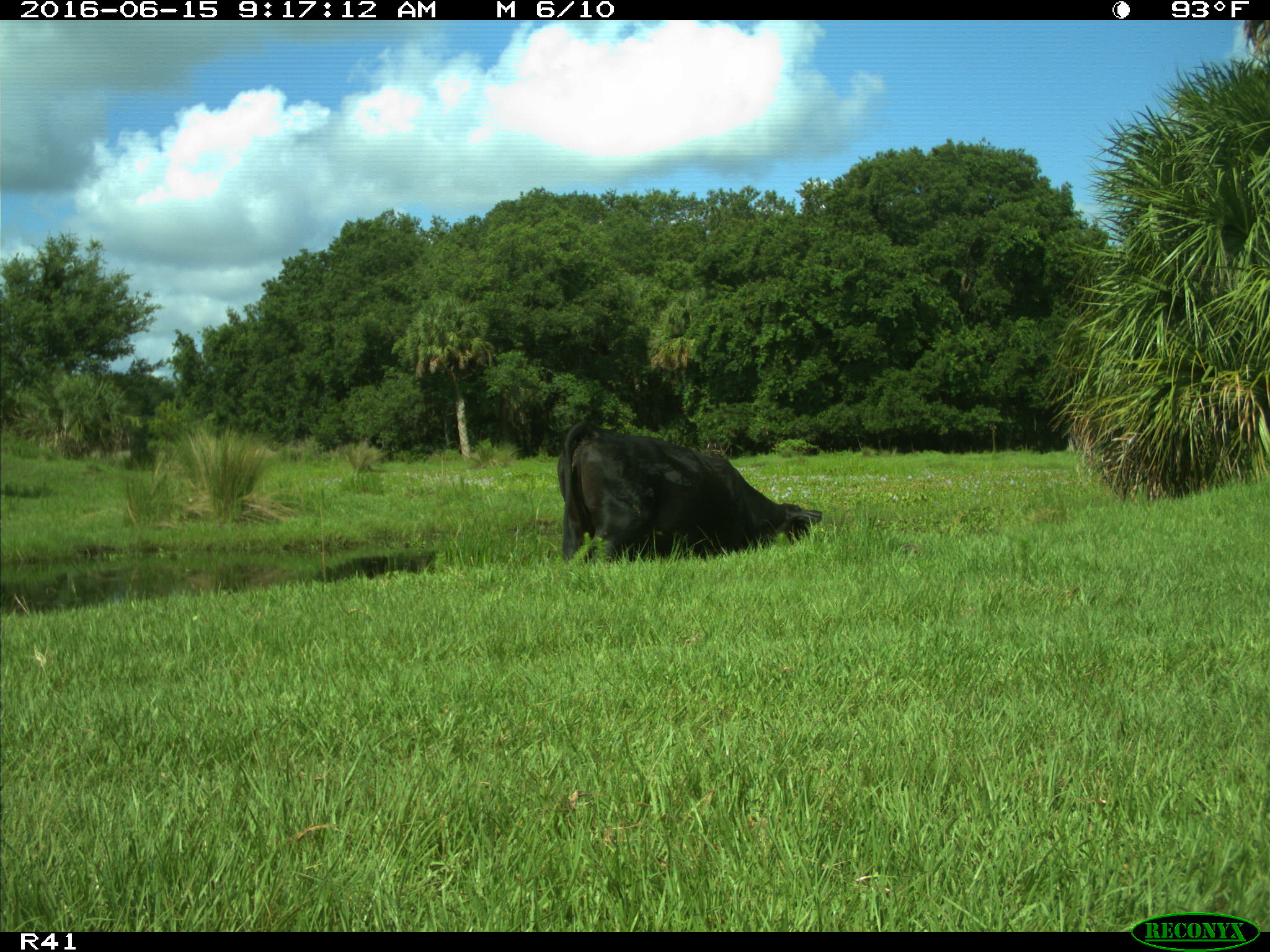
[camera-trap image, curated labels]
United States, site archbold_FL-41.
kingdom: Animalia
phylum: Chordata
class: Mammalia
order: Artiodactyla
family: Bovidae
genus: Bos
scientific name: Bos taurus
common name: domestic cow